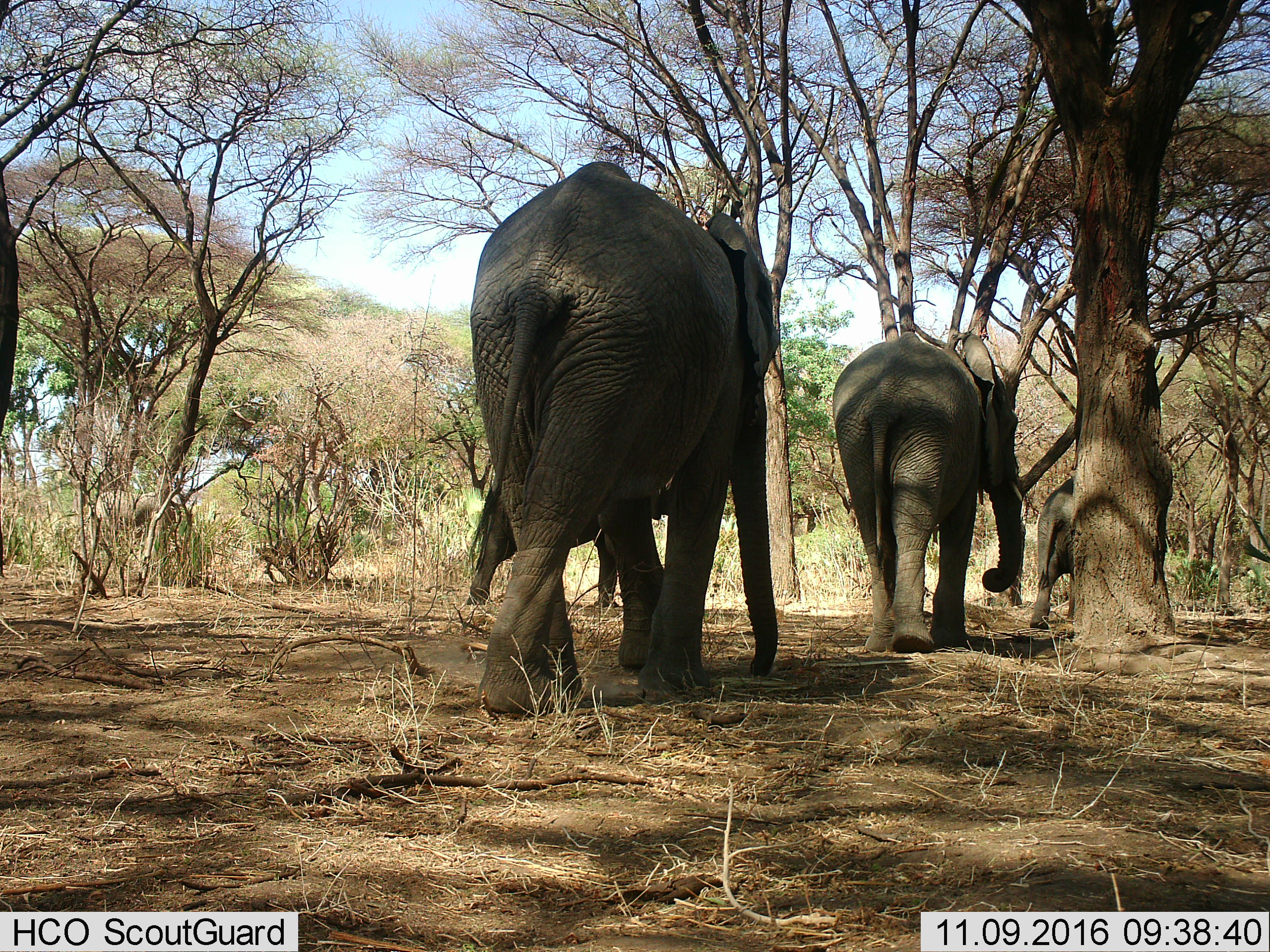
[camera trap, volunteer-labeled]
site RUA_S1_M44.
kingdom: Animalia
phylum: Chordata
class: Mammalia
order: Proboscidea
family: Elephantidae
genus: Loxodonta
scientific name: Loxodonta africana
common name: african bush elephant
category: elephant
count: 4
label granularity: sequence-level